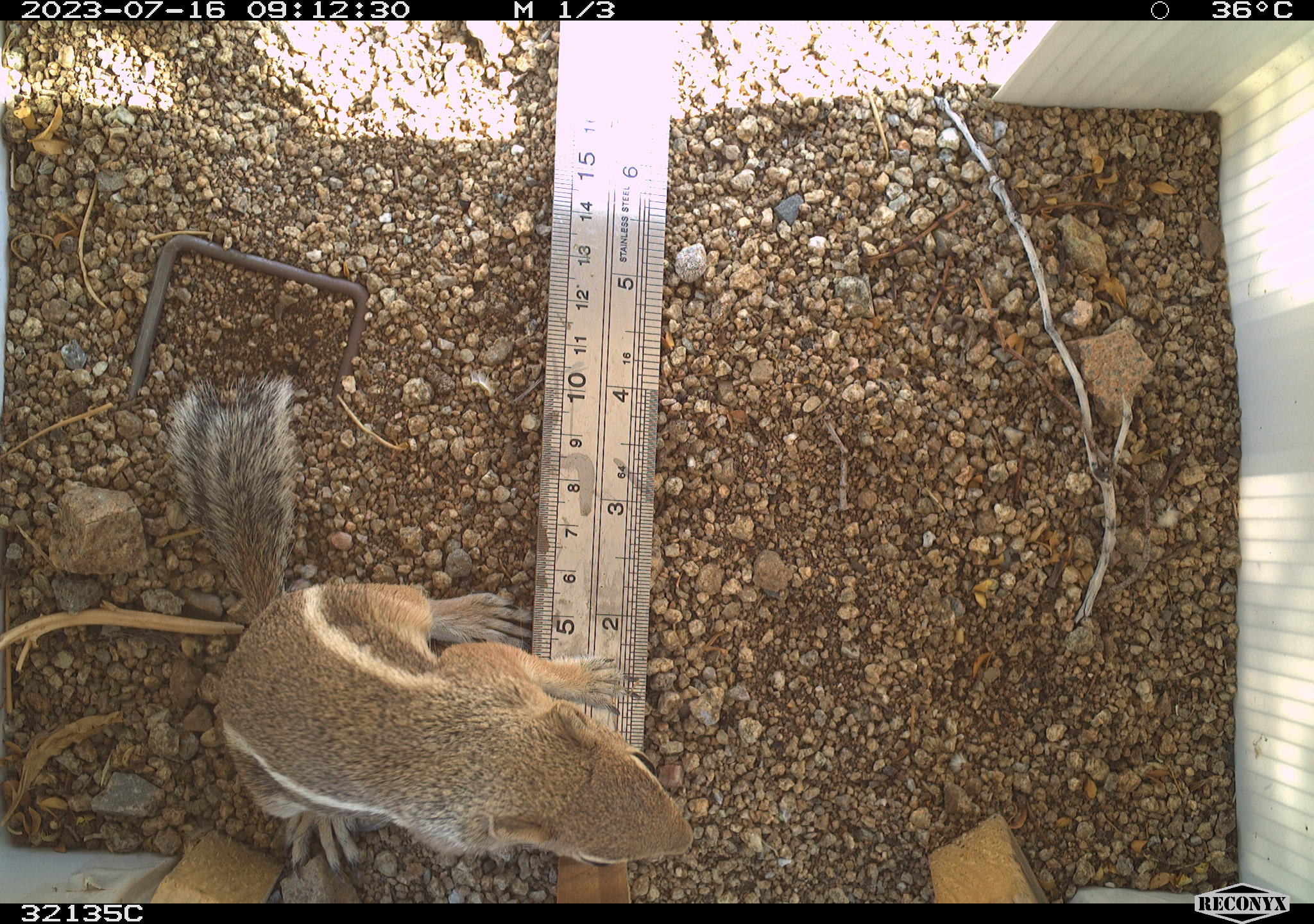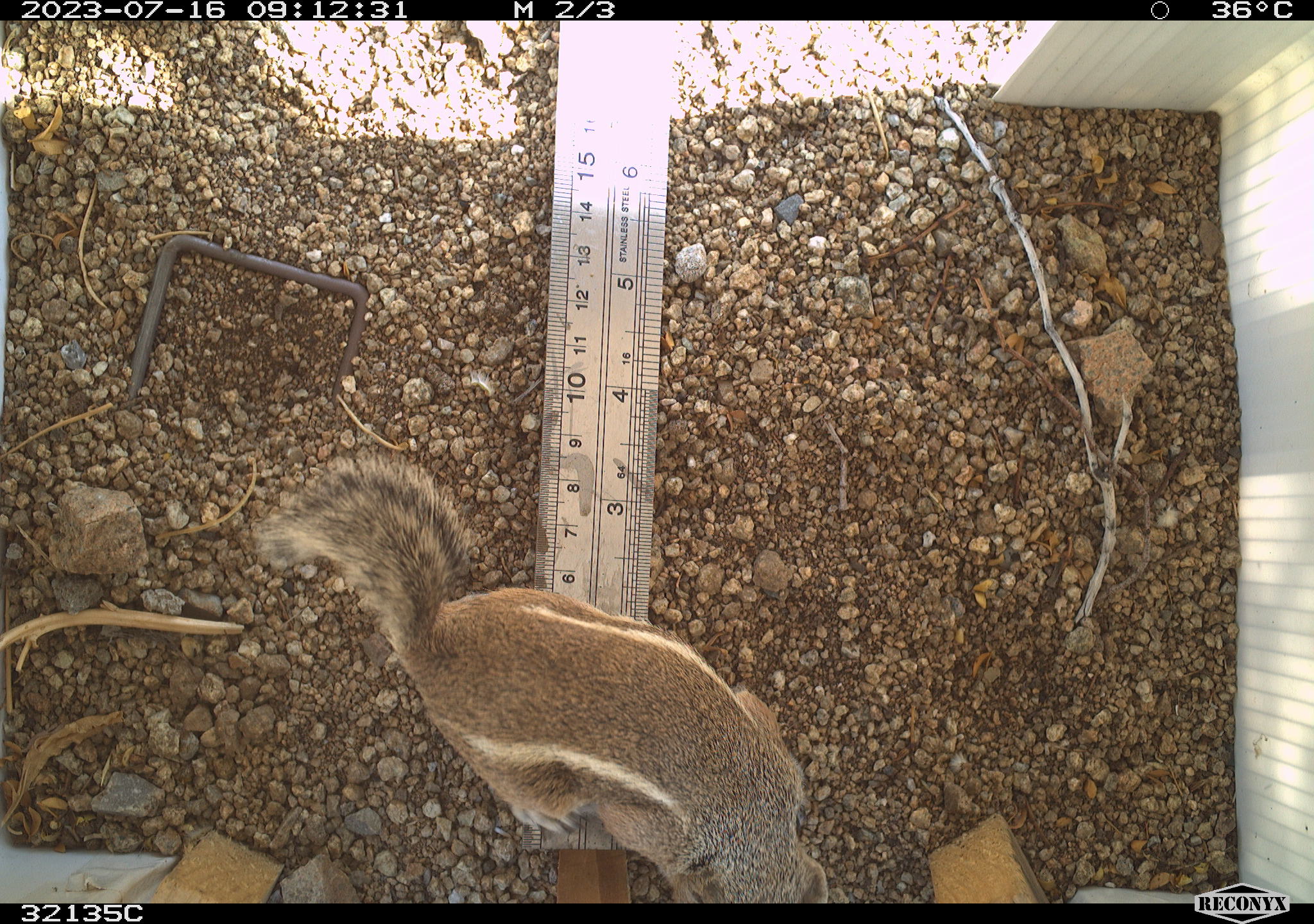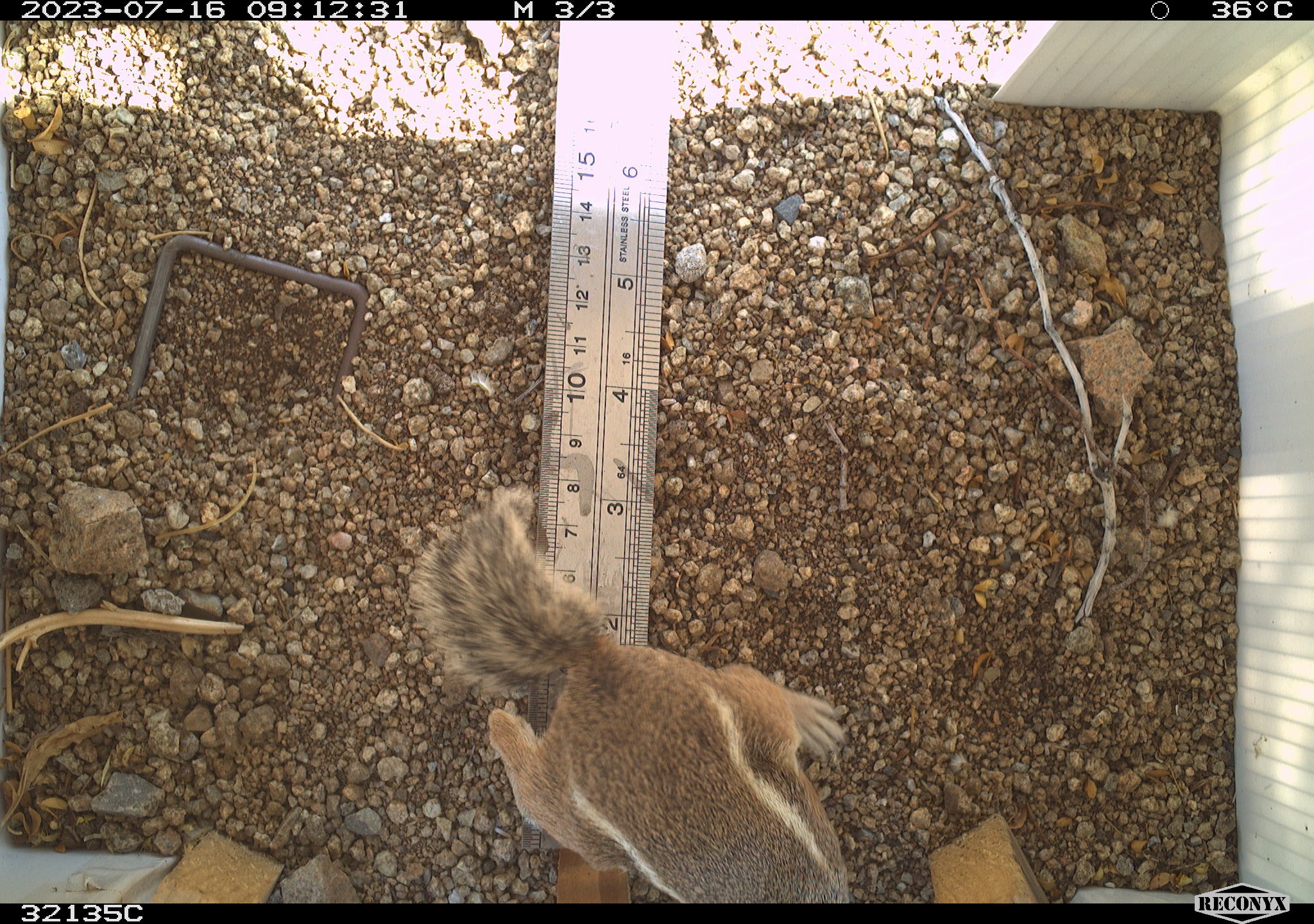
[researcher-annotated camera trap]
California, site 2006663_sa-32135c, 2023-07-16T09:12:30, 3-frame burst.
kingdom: Animalia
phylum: Chordata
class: Mammalia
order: Rodentia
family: Sciuridae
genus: Ammospermophilus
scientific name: Ammospermophilus leucurus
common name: white-tailed antelope squirrel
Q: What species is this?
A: White-tailed antelope squirrel (Ammospermophilus leucurus).